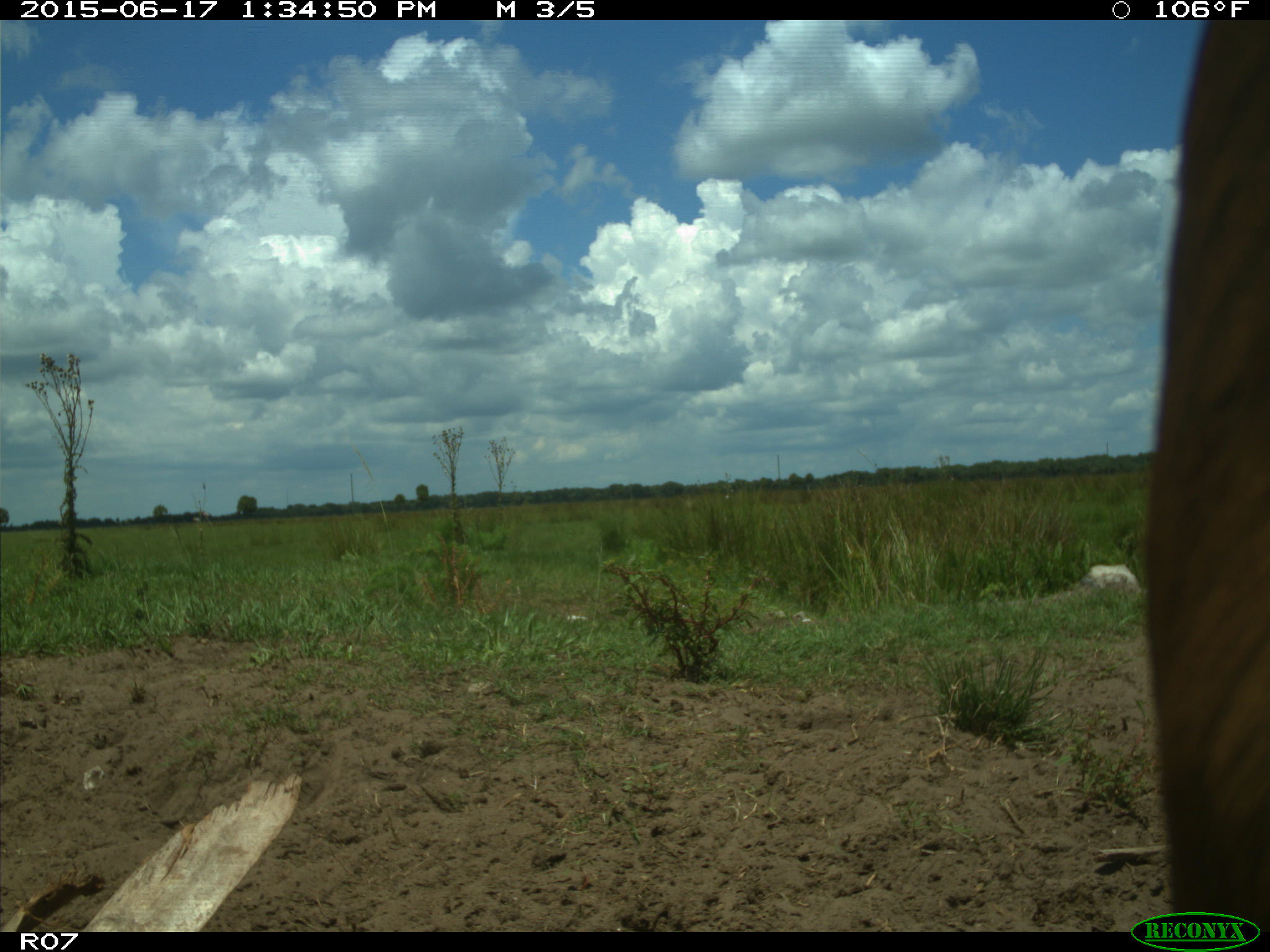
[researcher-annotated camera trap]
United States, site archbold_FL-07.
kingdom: Animalia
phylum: Chordata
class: Mammalia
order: Artiodactyla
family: Bovidae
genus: Bos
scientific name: Bos taurus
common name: domestic cow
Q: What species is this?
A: Bos taurus (domestic cow).